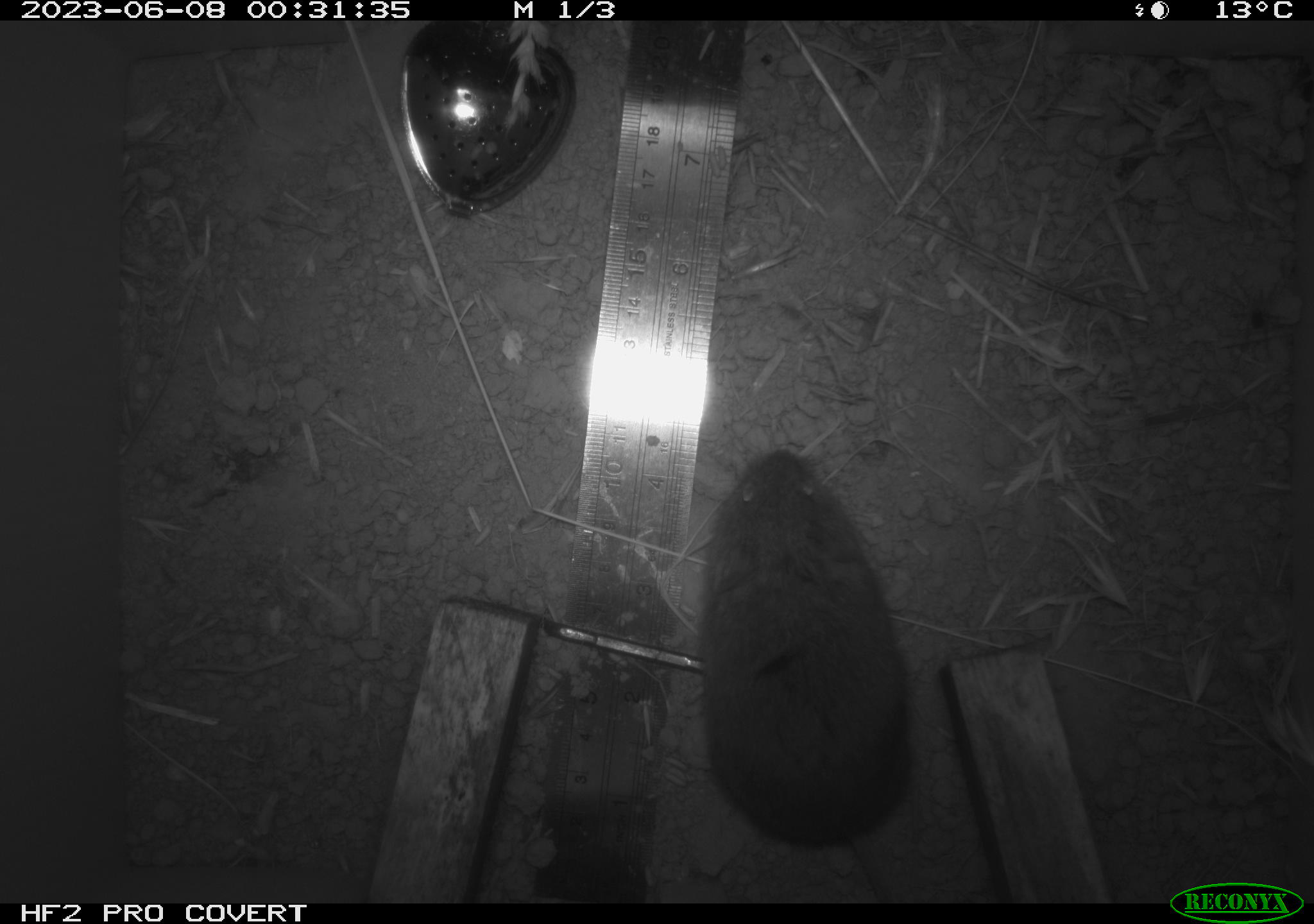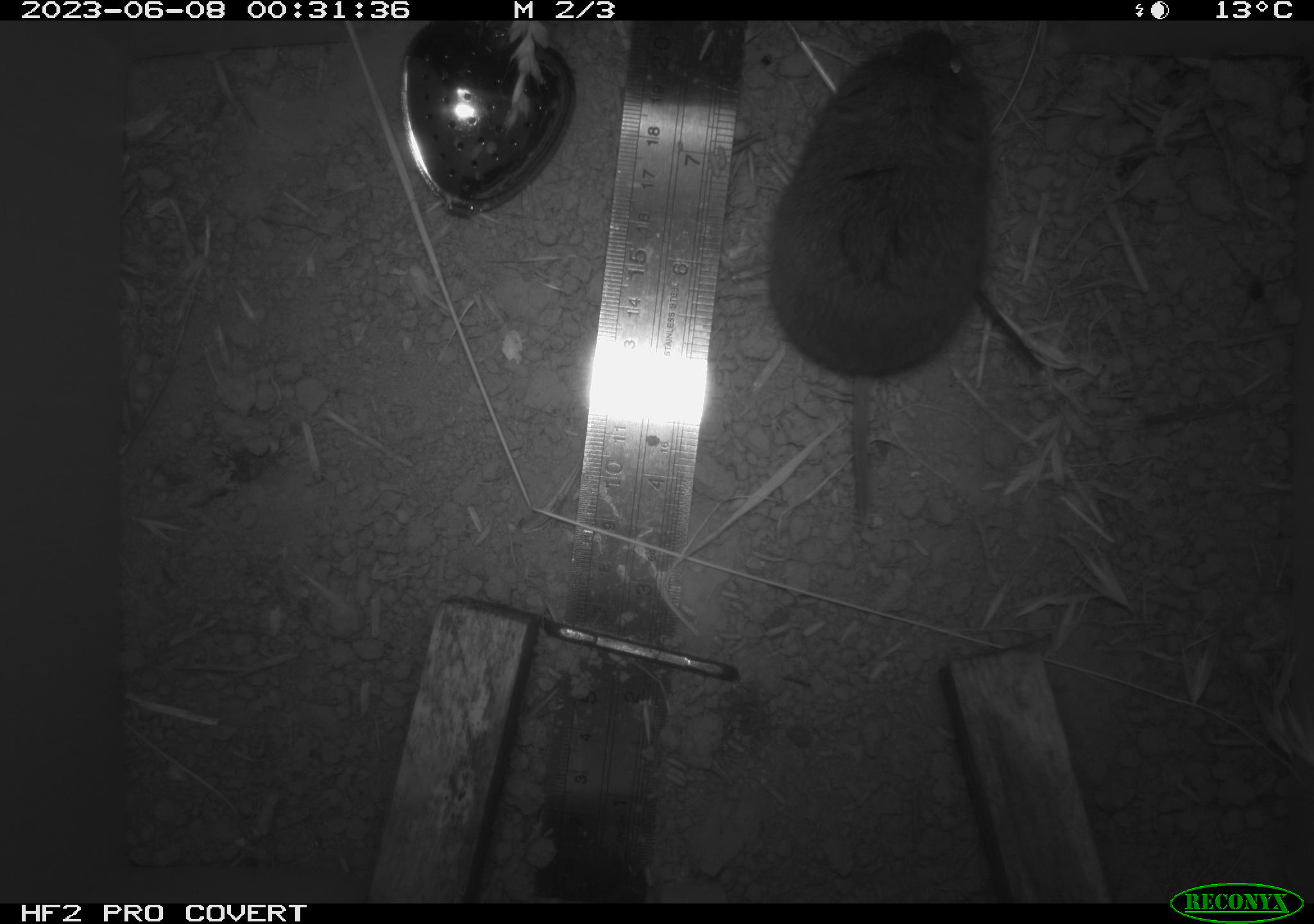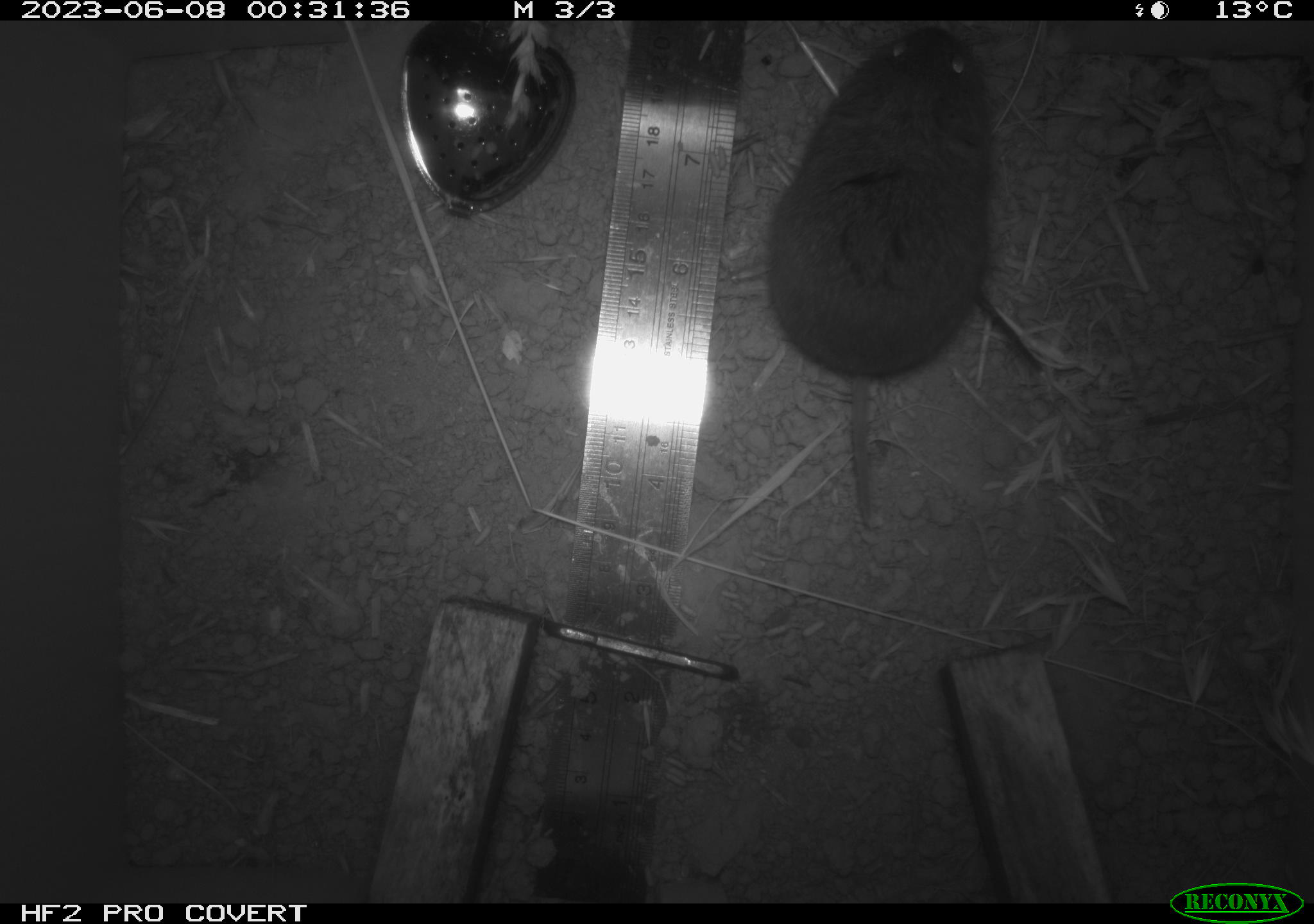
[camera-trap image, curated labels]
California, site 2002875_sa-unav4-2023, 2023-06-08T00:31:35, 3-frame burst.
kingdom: Animalia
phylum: Chordata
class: Mammalia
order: Rodentia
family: Cricetidae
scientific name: Arvicolinae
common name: voles, lemmings, and muskrats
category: arvicolinae subfamily